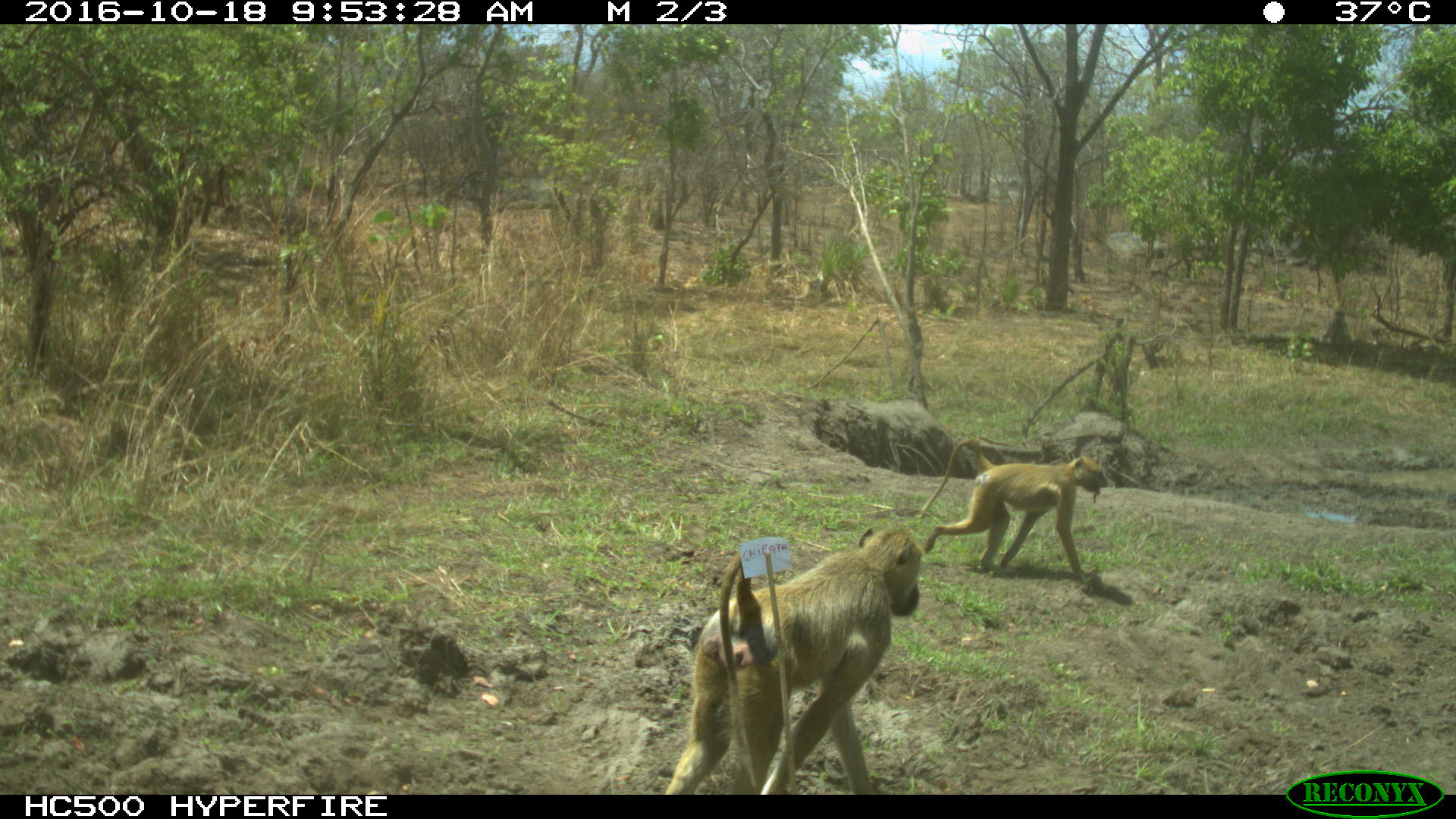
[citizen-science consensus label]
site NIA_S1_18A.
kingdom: Animalia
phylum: Chordata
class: Mammalia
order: Primates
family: Cercopithecidae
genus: Papio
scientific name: Papio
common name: baboon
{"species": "baboon (Papio)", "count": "2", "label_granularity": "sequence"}